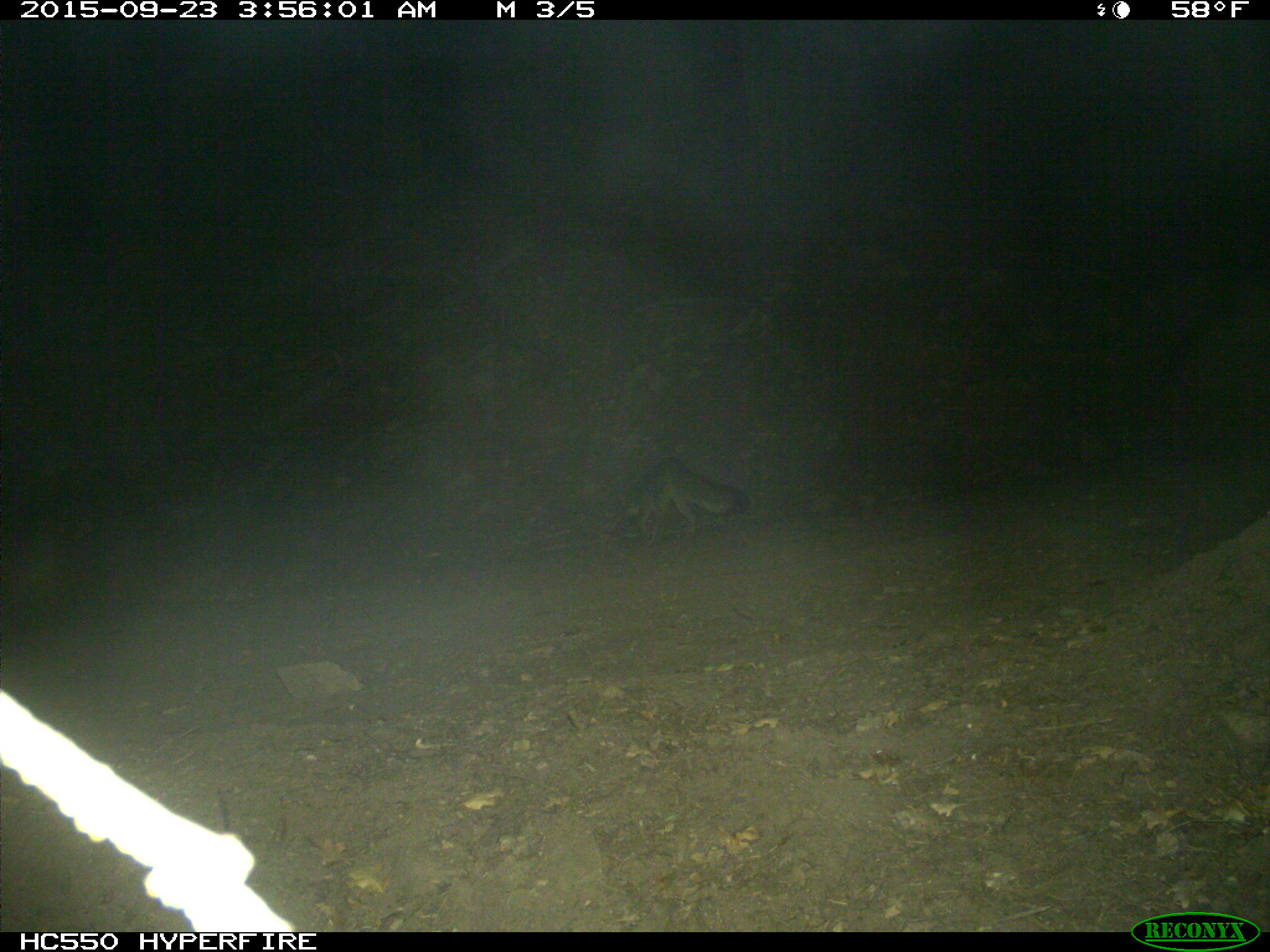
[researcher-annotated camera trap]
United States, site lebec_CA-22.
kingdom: Animalia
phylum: Chordata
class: Mammalia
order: Carnivora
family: Canidae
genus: Urocyon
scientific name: Urocyon cinereoargenteus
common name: gray fox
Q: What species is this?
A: Urocyon cinereoargenteus (gray fox).